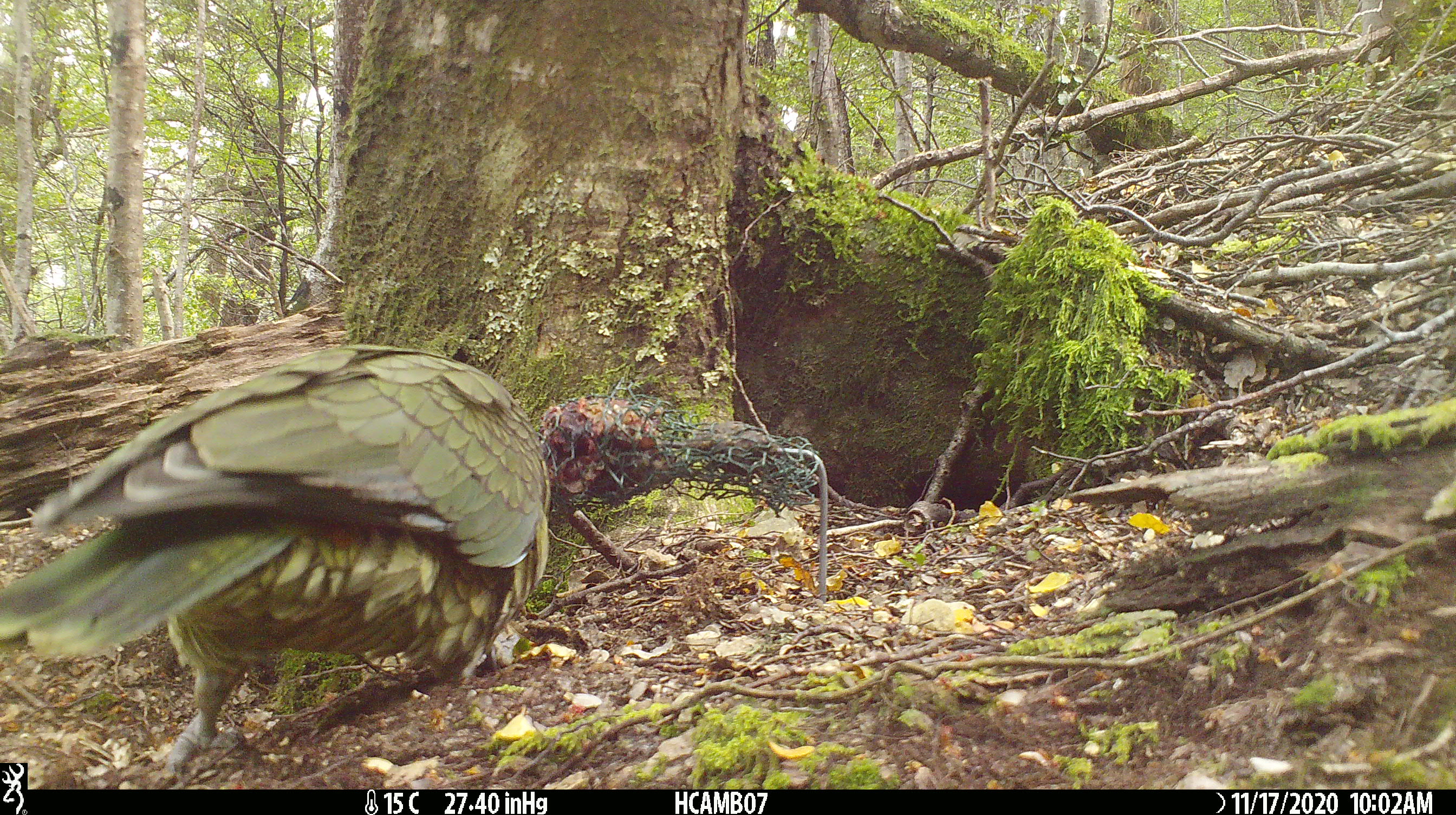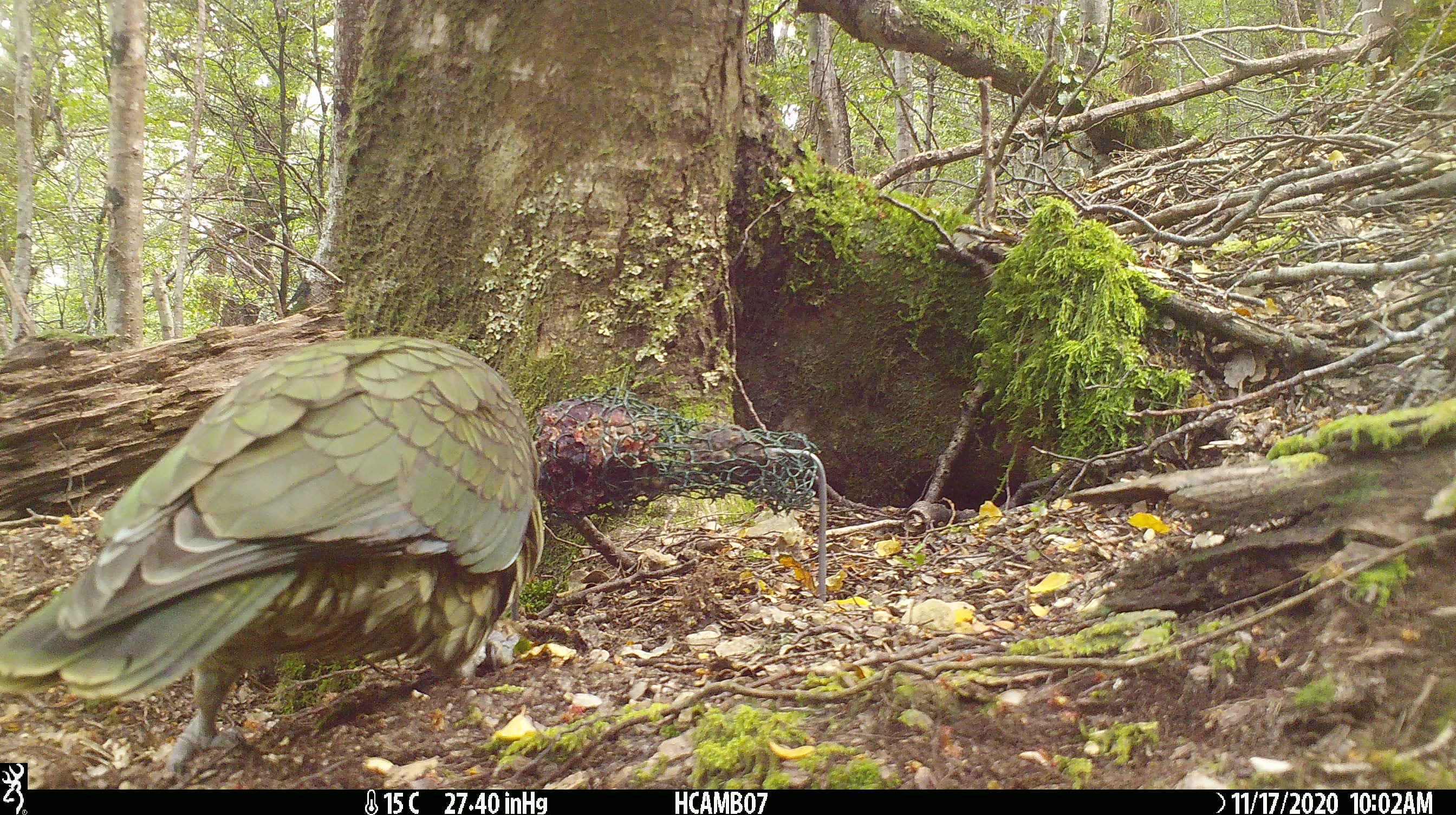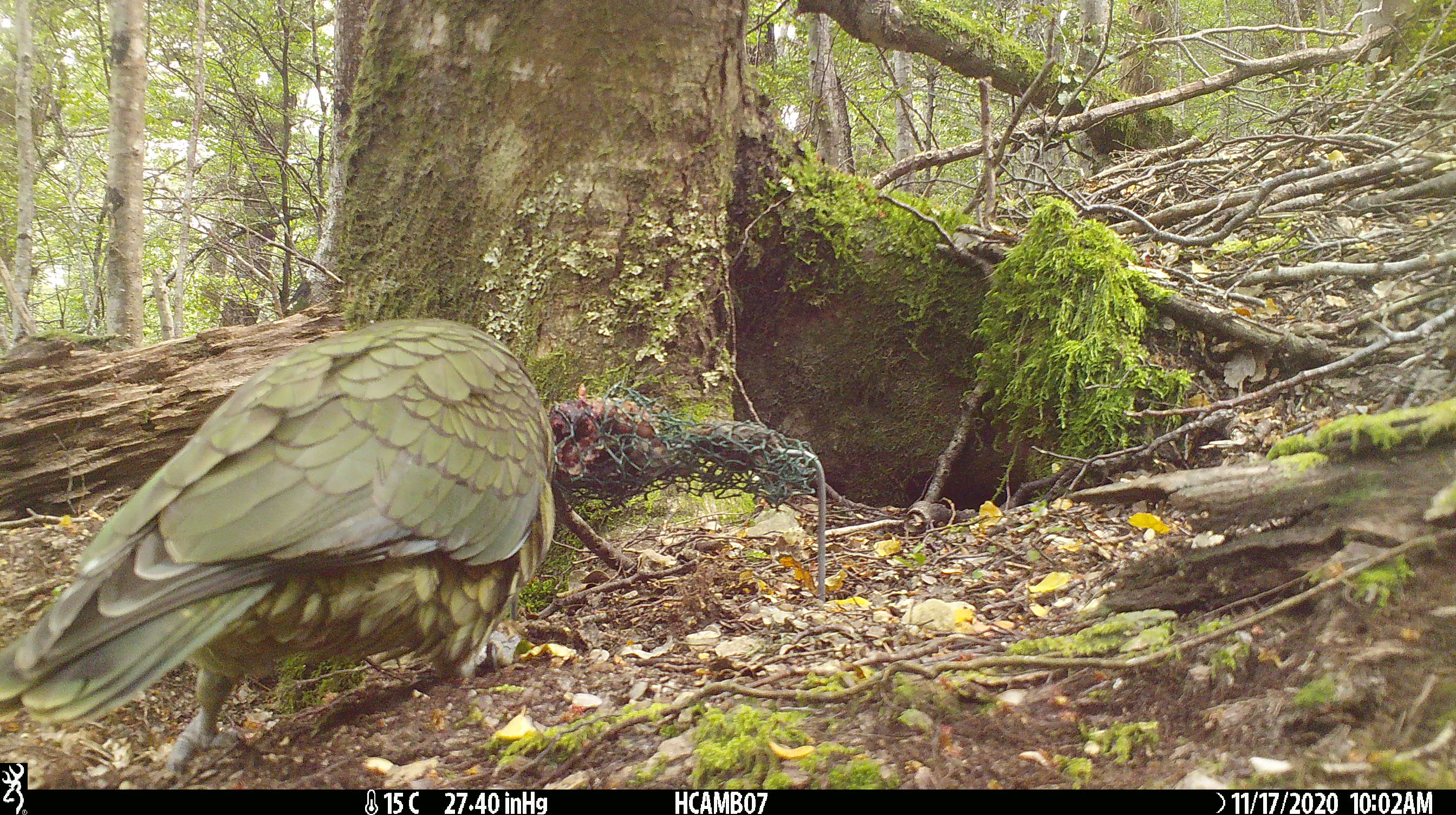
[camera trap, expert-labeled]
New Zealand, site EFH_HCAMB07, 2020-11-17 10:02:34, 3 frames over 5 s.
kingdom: Animalia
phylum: Chordata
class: Aves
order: Psittaciformes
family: Strigopidae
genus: Nestor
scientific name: Nestor notabilis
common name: kea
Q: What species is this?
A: Kea (Nestor notabilis).